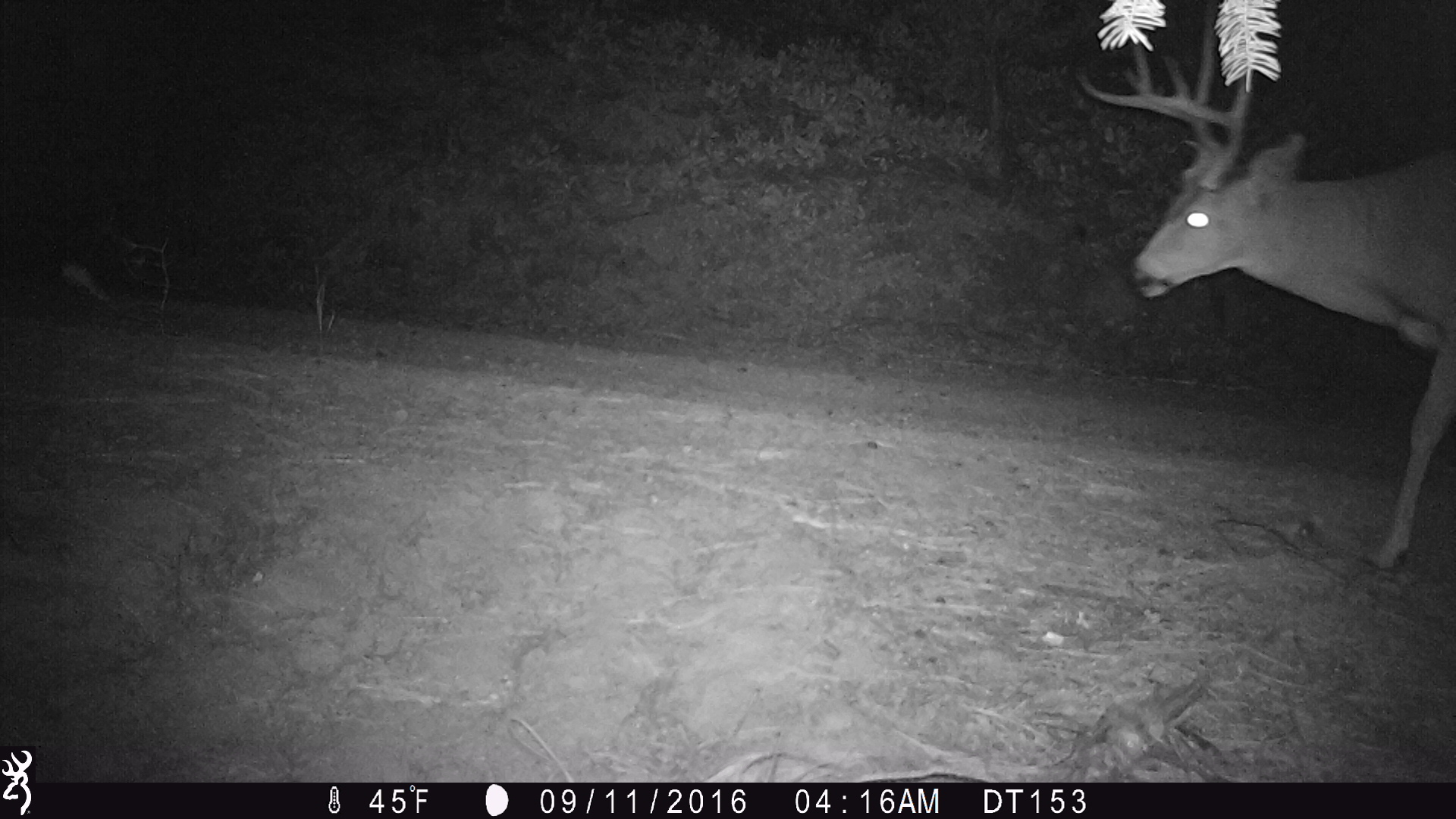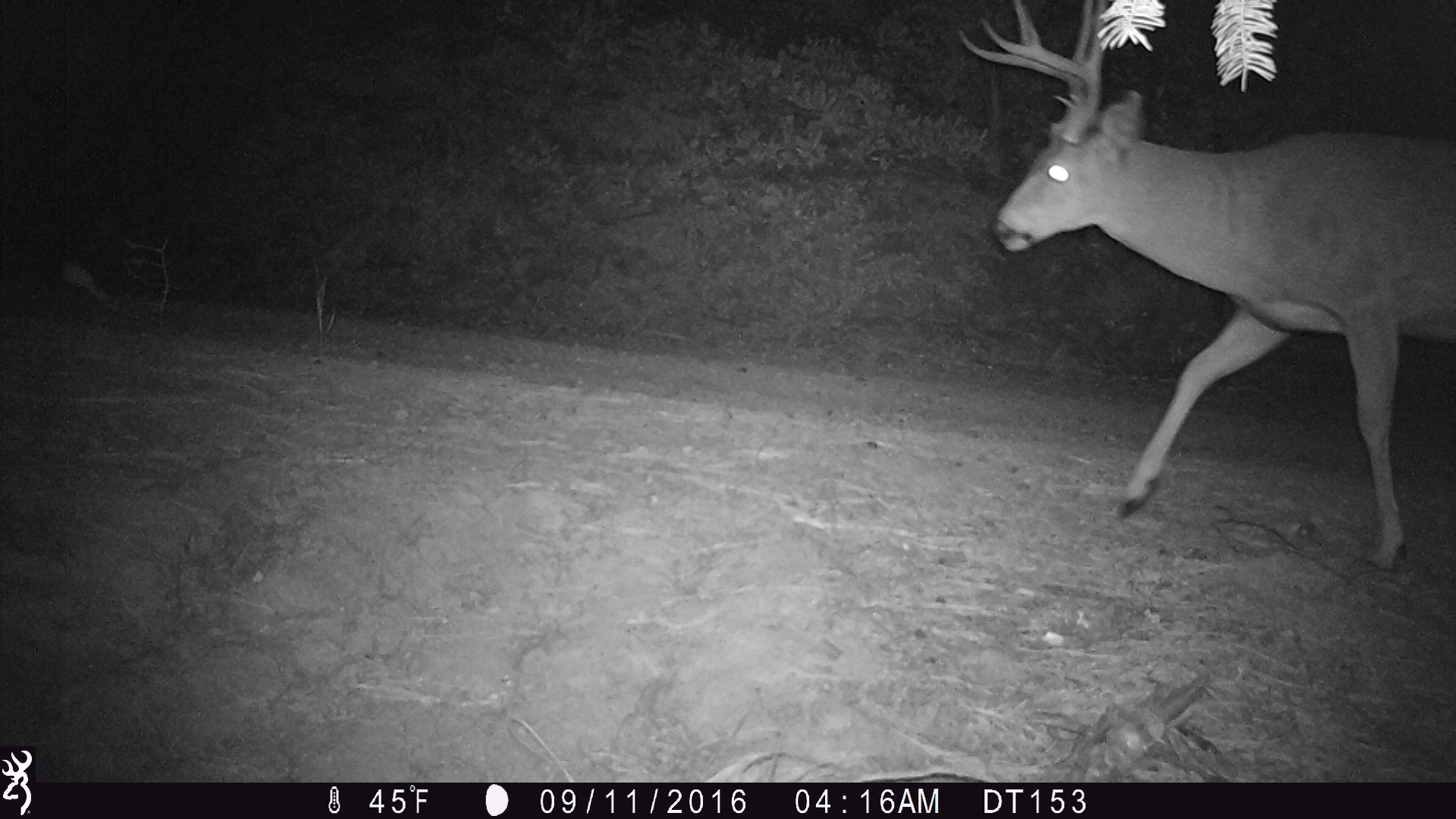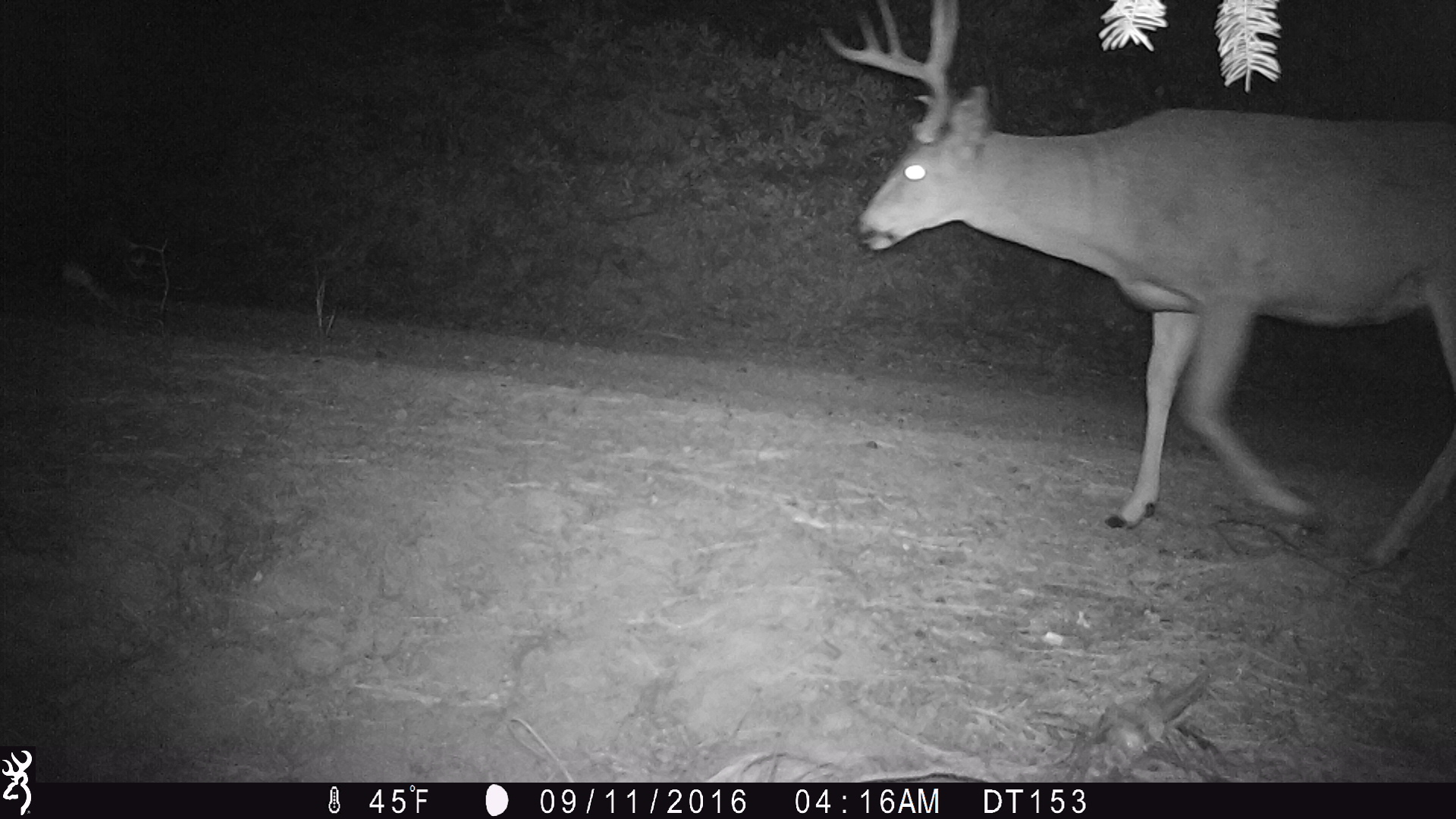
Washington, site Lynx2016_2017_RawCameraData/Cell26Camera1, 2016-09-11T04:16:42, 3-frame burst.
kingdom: Animalia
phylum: Chordata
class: Mammalia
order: Artiodactyla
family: Cervidae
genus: Odocoileus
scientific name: Odocoileus hemionus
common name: mule deer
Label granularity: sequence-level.